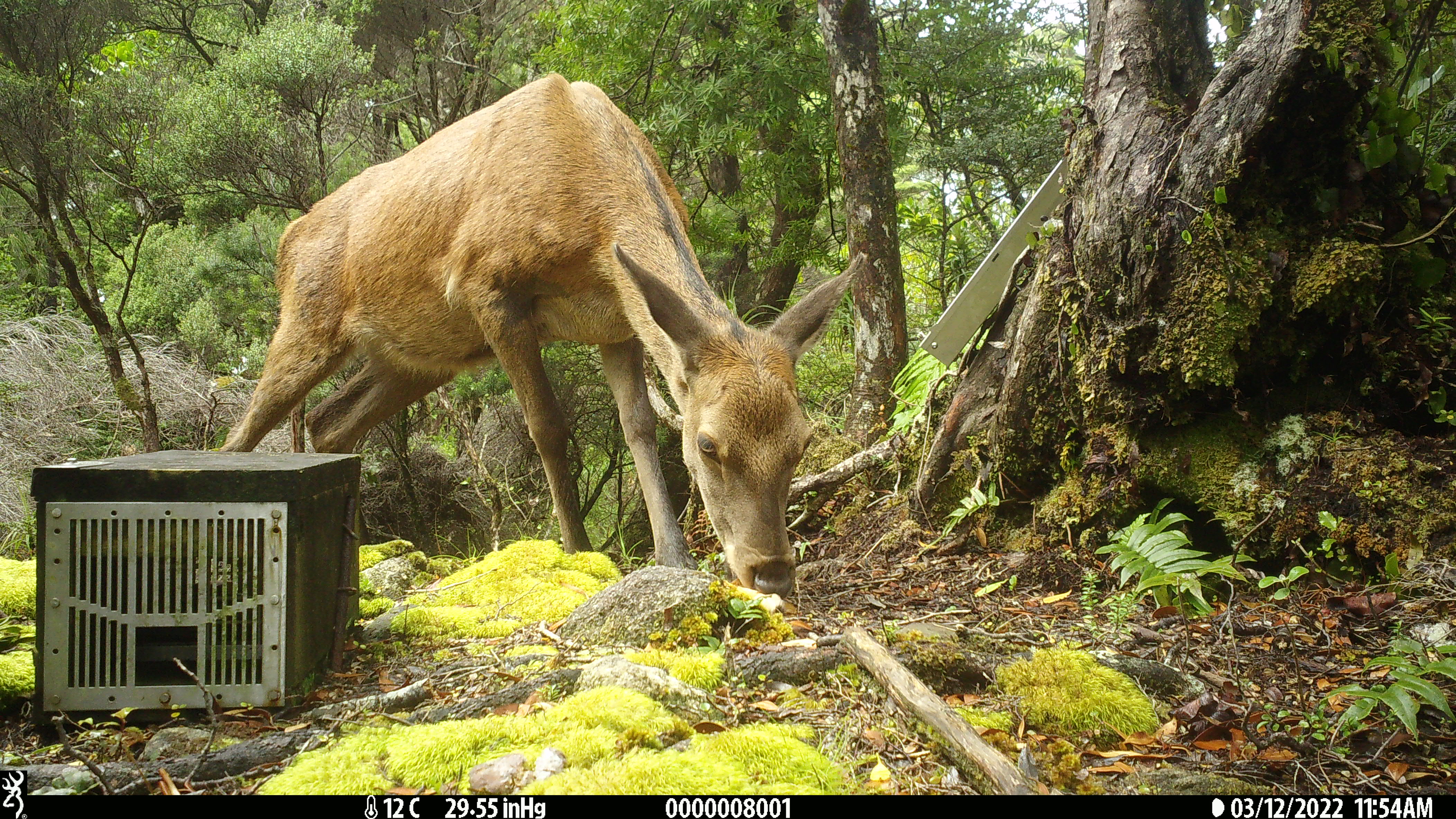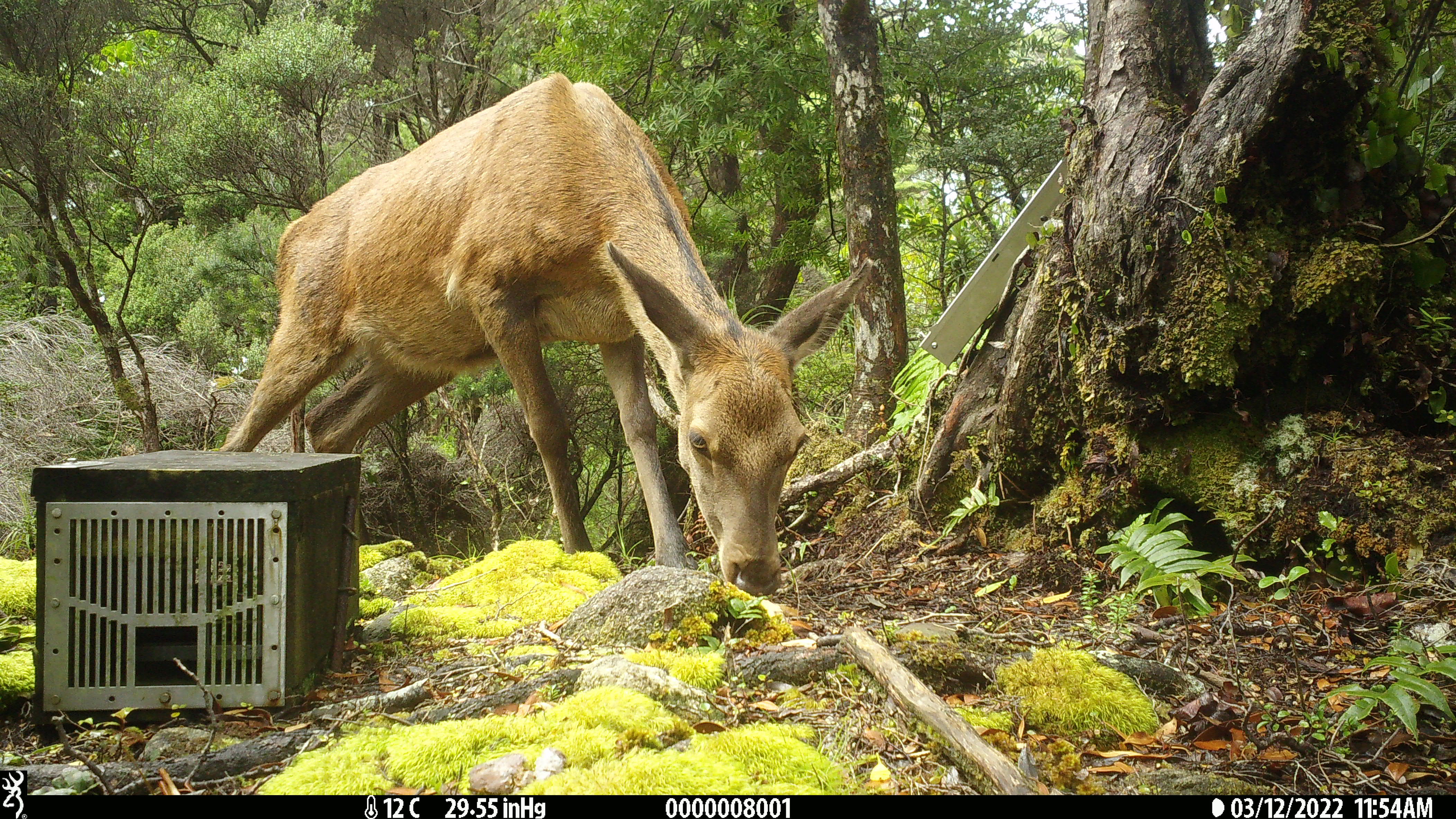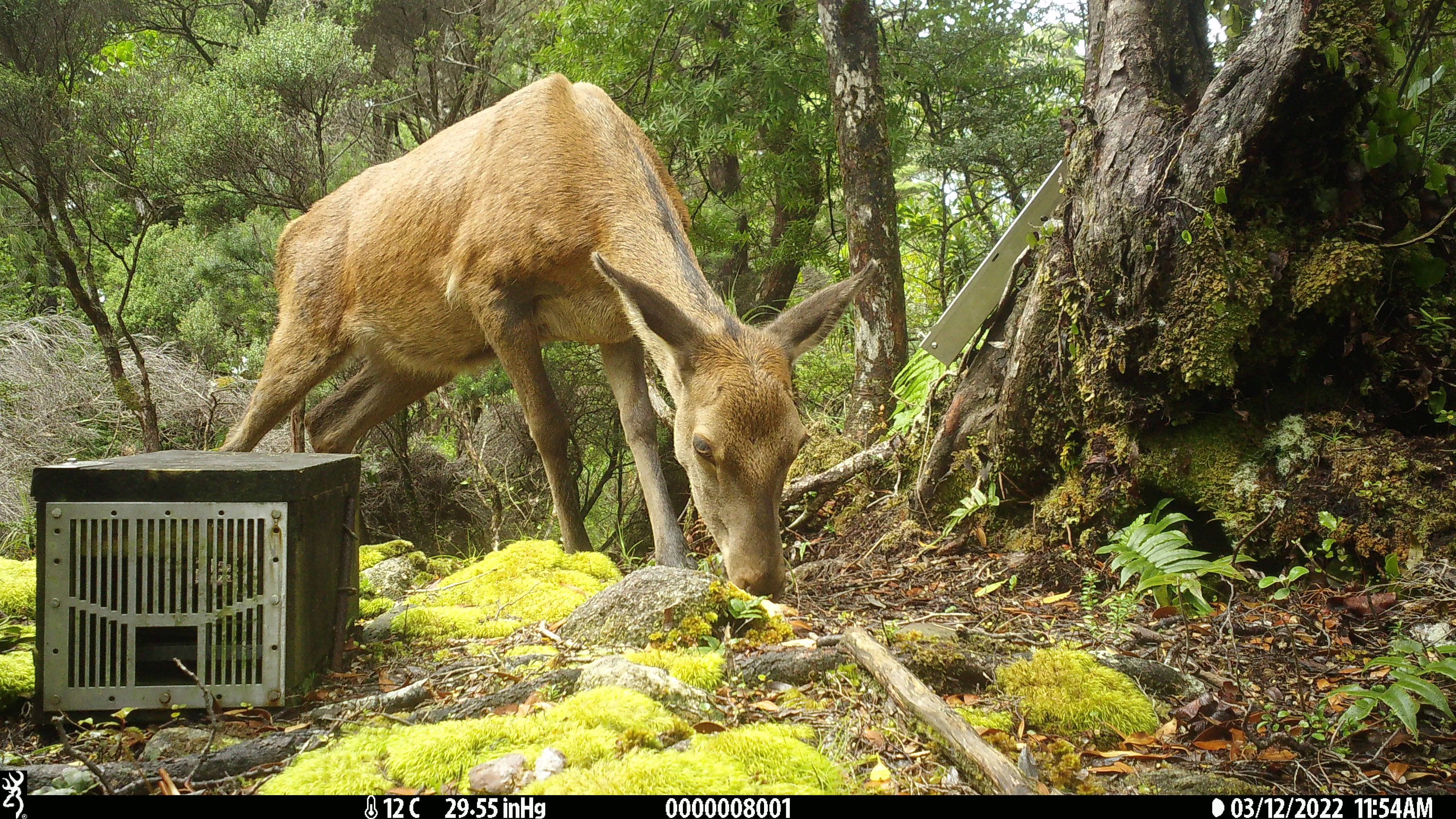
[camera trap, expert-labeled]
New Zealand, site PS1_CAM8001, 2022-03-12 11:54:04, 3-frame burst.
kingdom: Animalia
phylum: Chordata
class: Mammalia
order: Artiodactyla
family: Cervidae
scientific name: Cervidae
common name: deer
Deer (Cervidae).